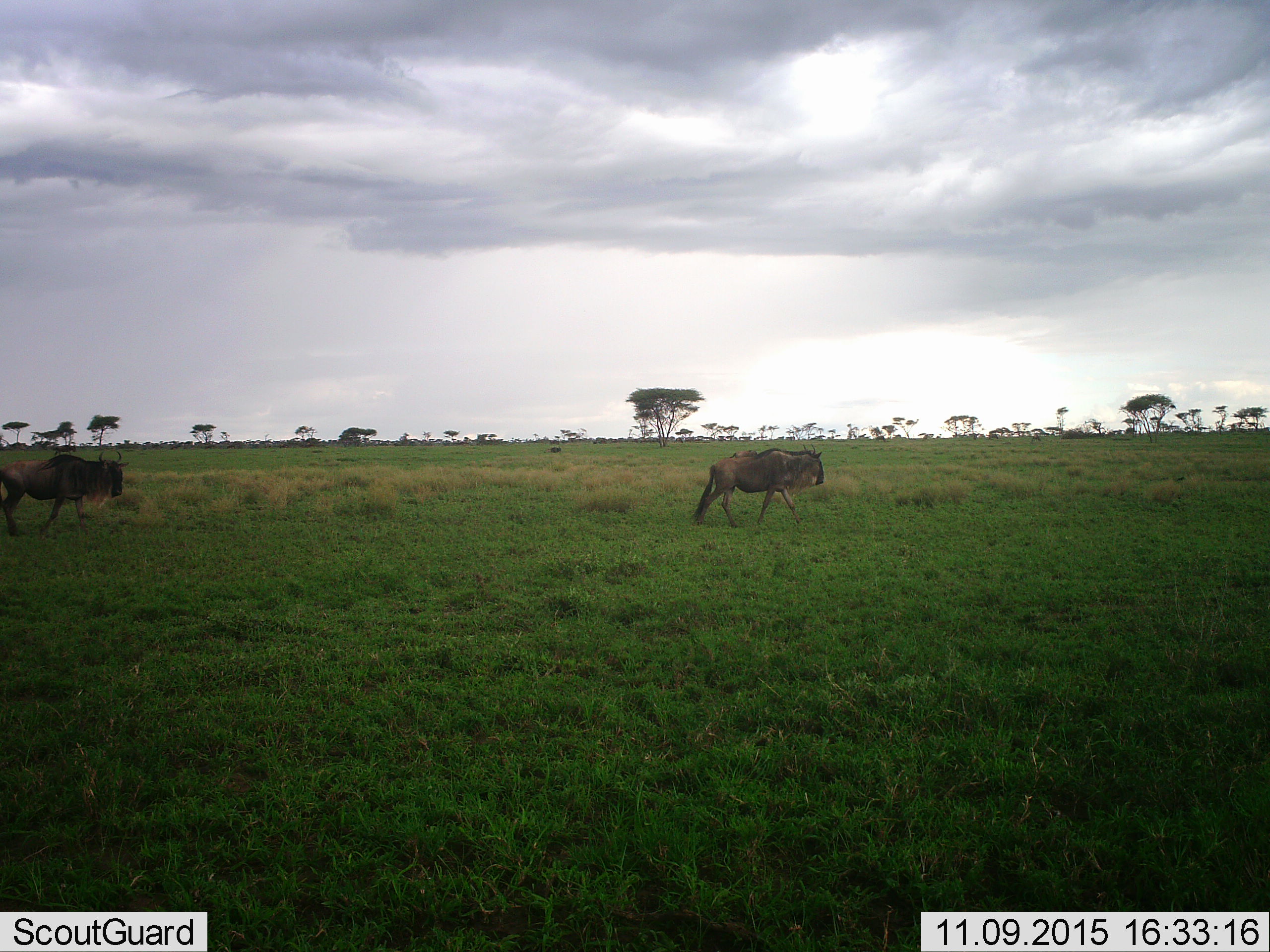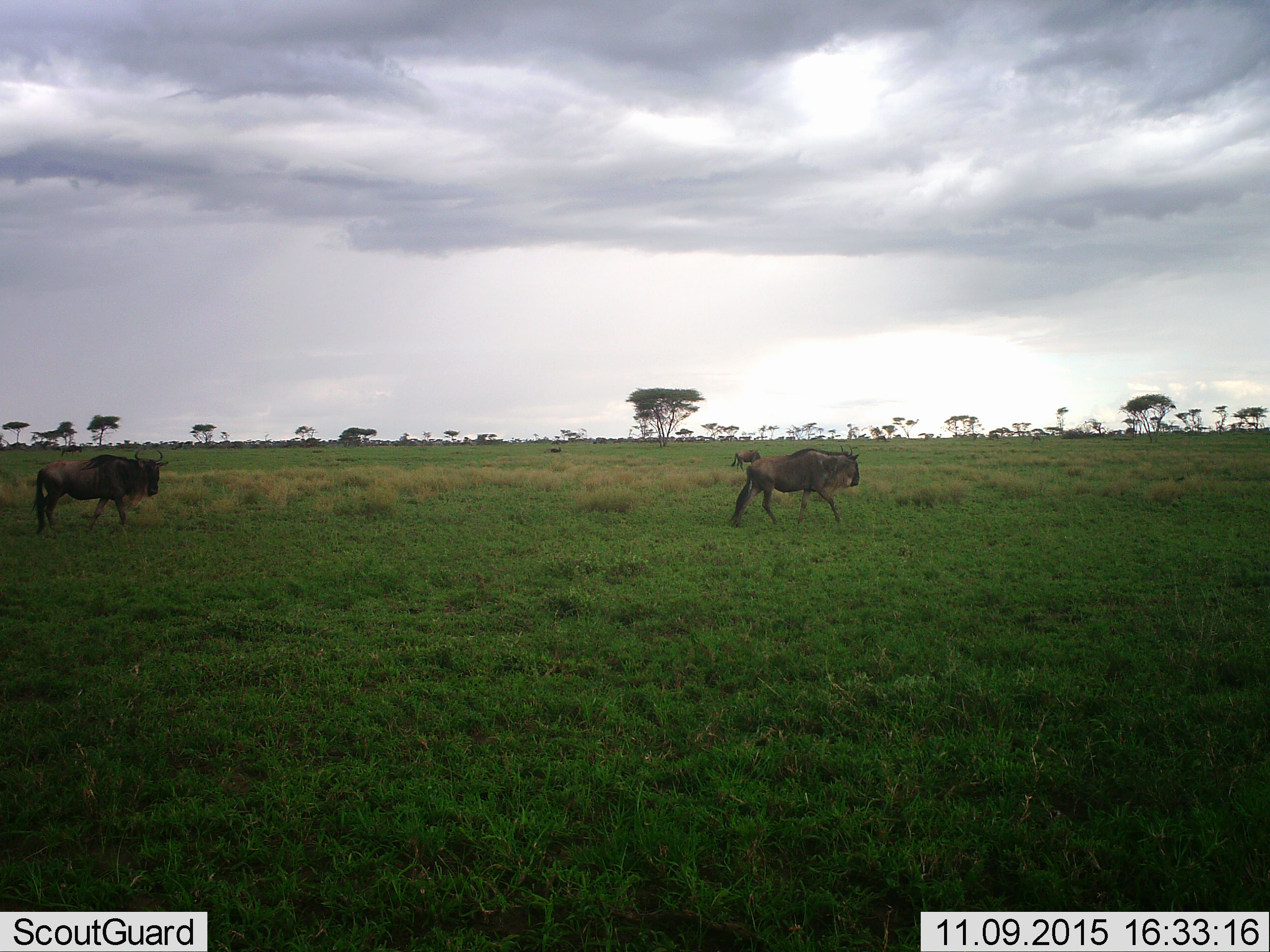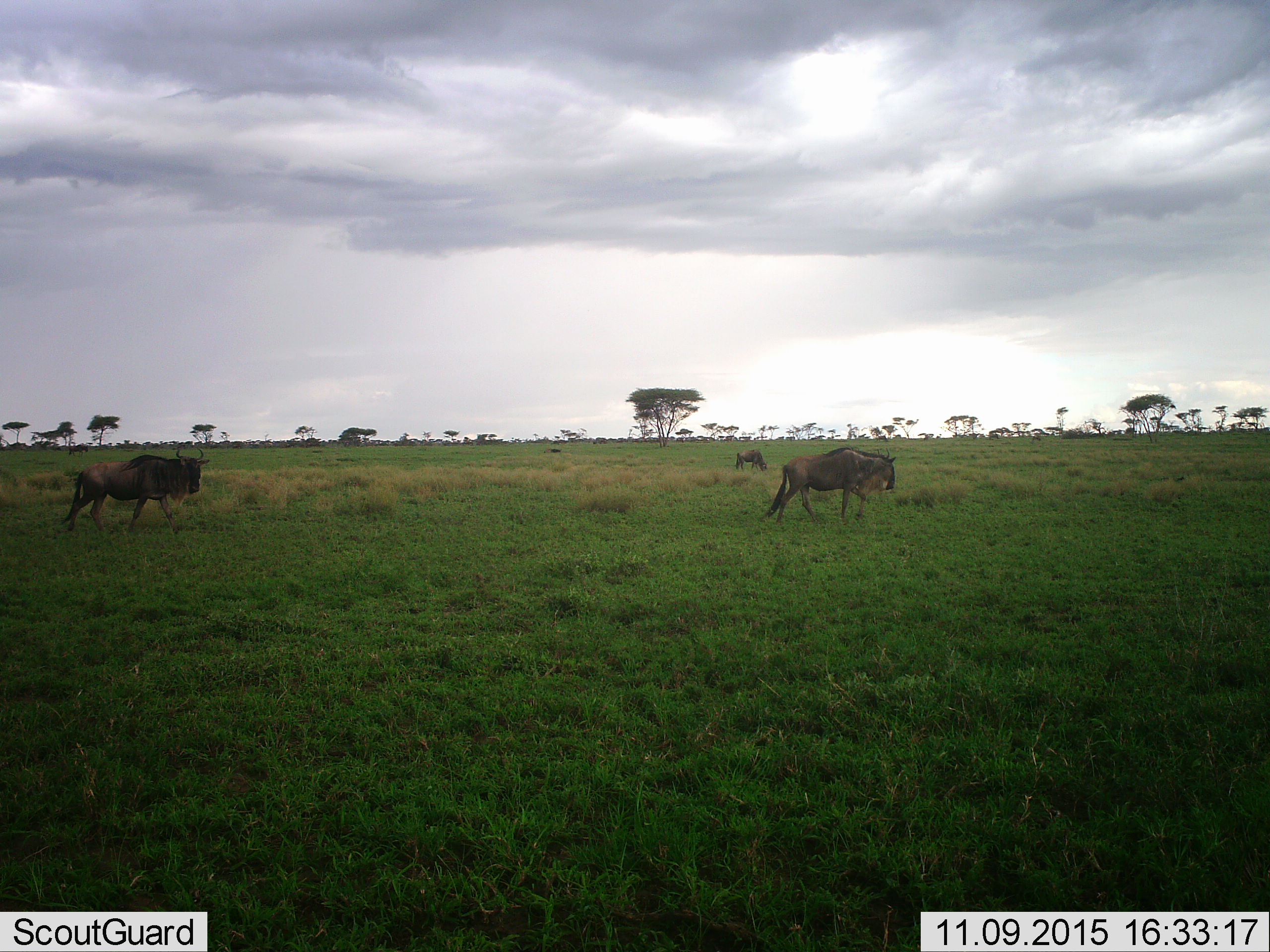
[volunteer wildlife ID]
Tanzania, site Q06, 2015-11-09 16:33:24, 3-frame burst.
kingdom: Animalia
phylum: Chordata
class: Mammalia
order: Artiodactyla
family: Bovidae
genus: Connochaetes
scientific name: Connochaetes taurinus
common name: blue wildebeest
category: wildebeest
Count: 4.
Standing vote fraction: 25%.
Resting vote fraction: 12%.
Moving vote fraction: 88%.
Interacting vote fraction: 0%.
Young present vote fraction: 0%.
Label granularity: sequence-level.